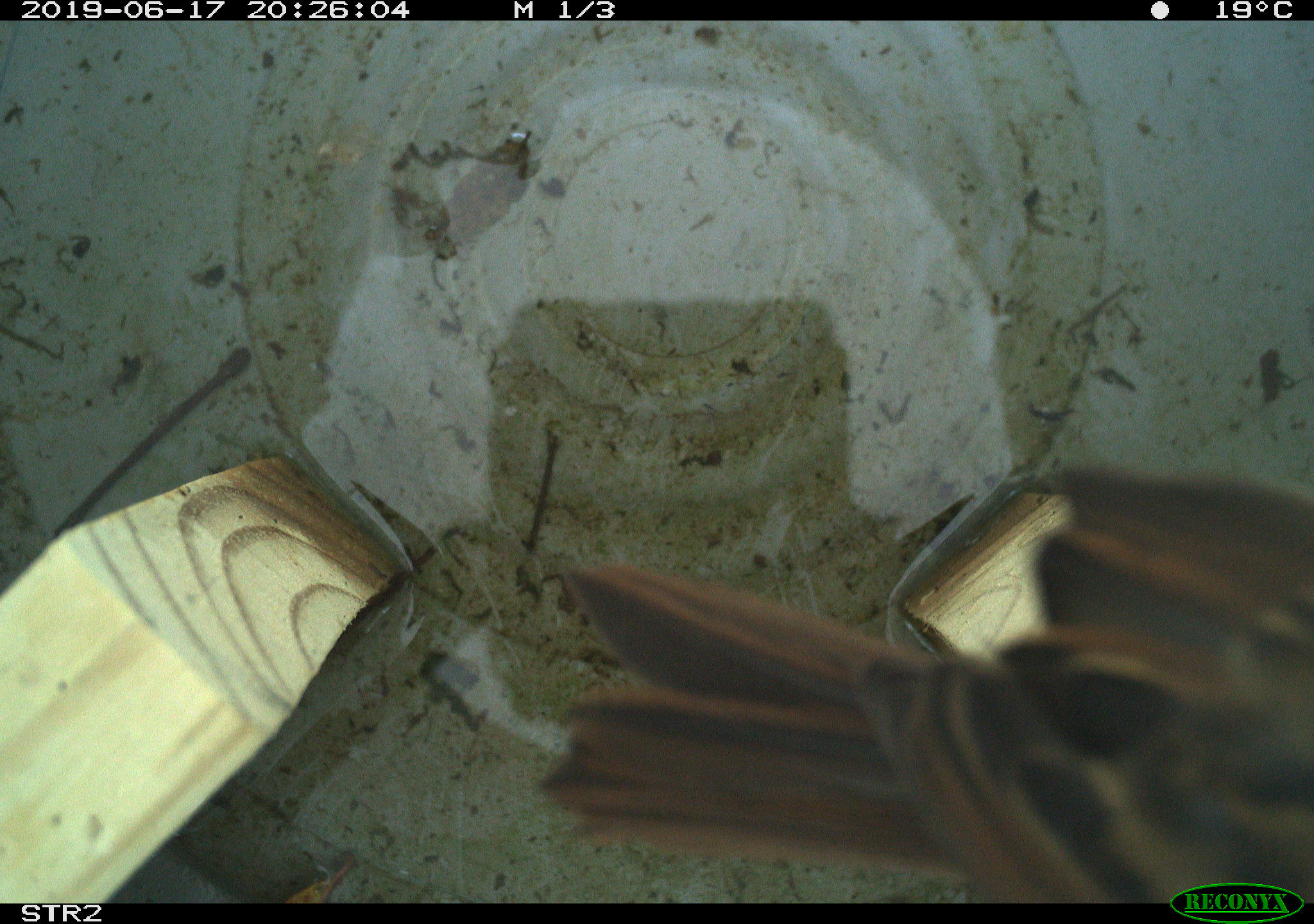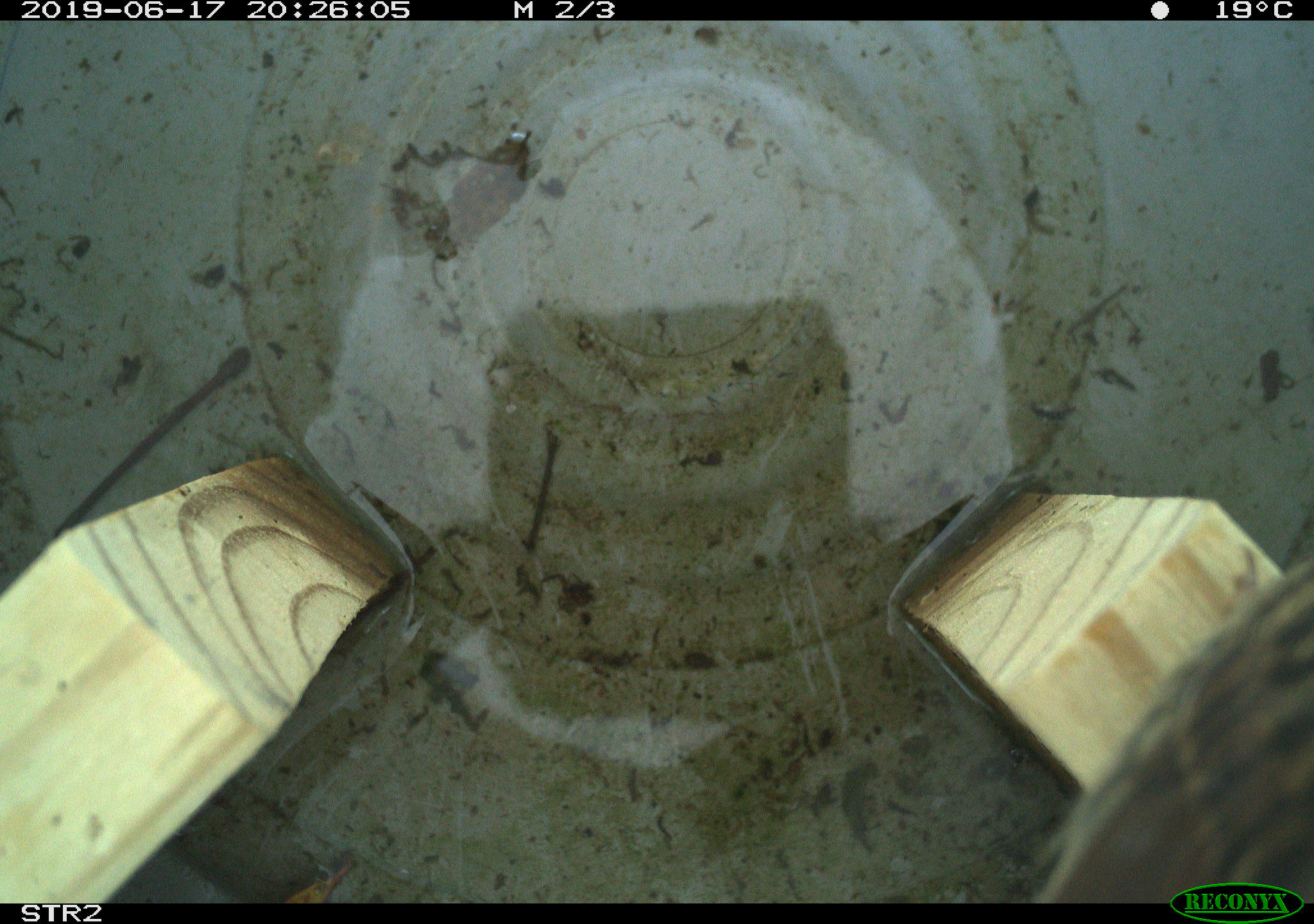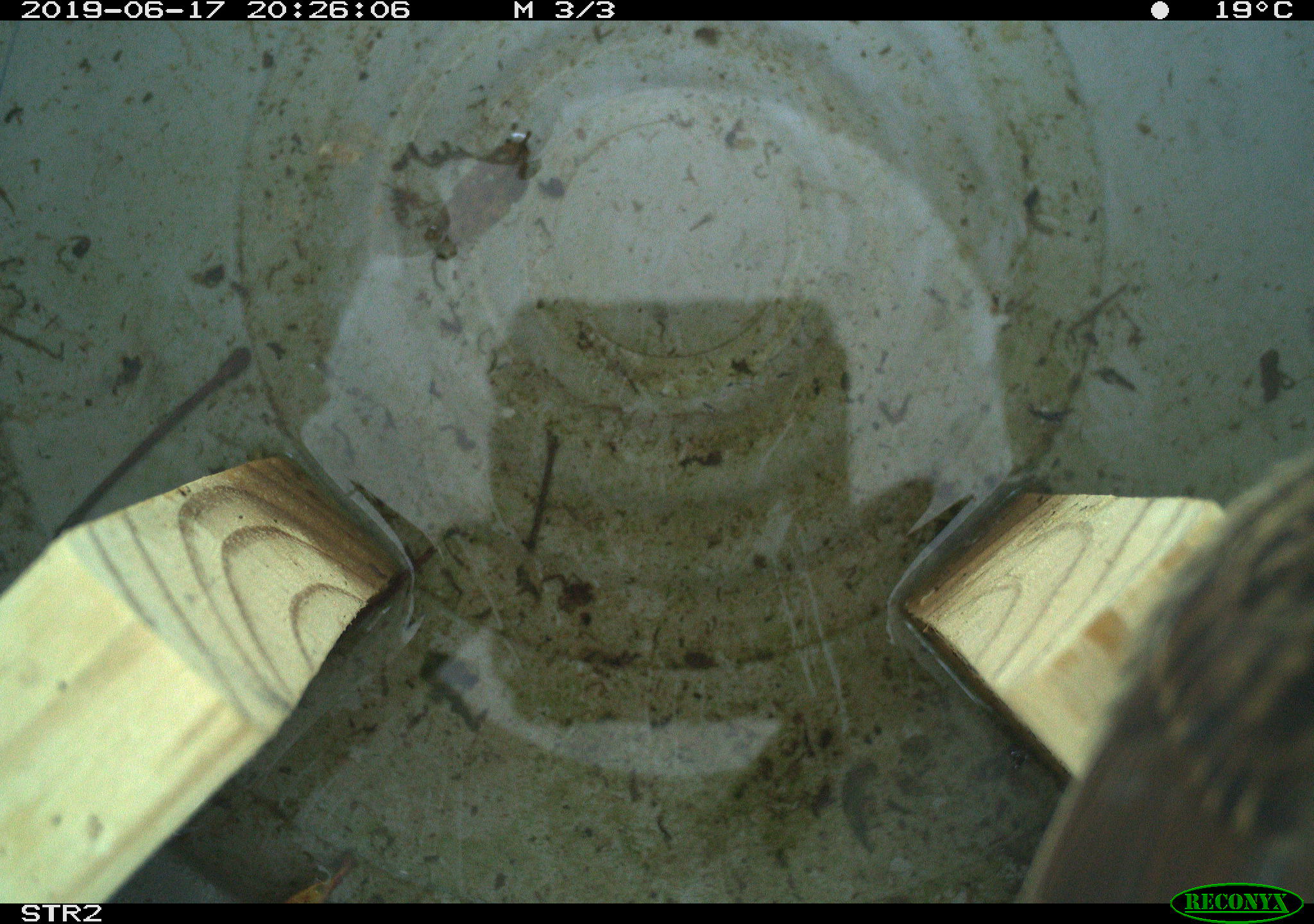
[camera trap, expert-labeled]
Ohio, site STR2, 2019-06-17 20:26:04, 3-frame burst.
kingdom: Animalia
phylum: Chordata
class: Aves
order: Passeriformes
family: Passerellidae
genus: Melospiza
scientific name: Melospiza melodia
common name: song sparrow